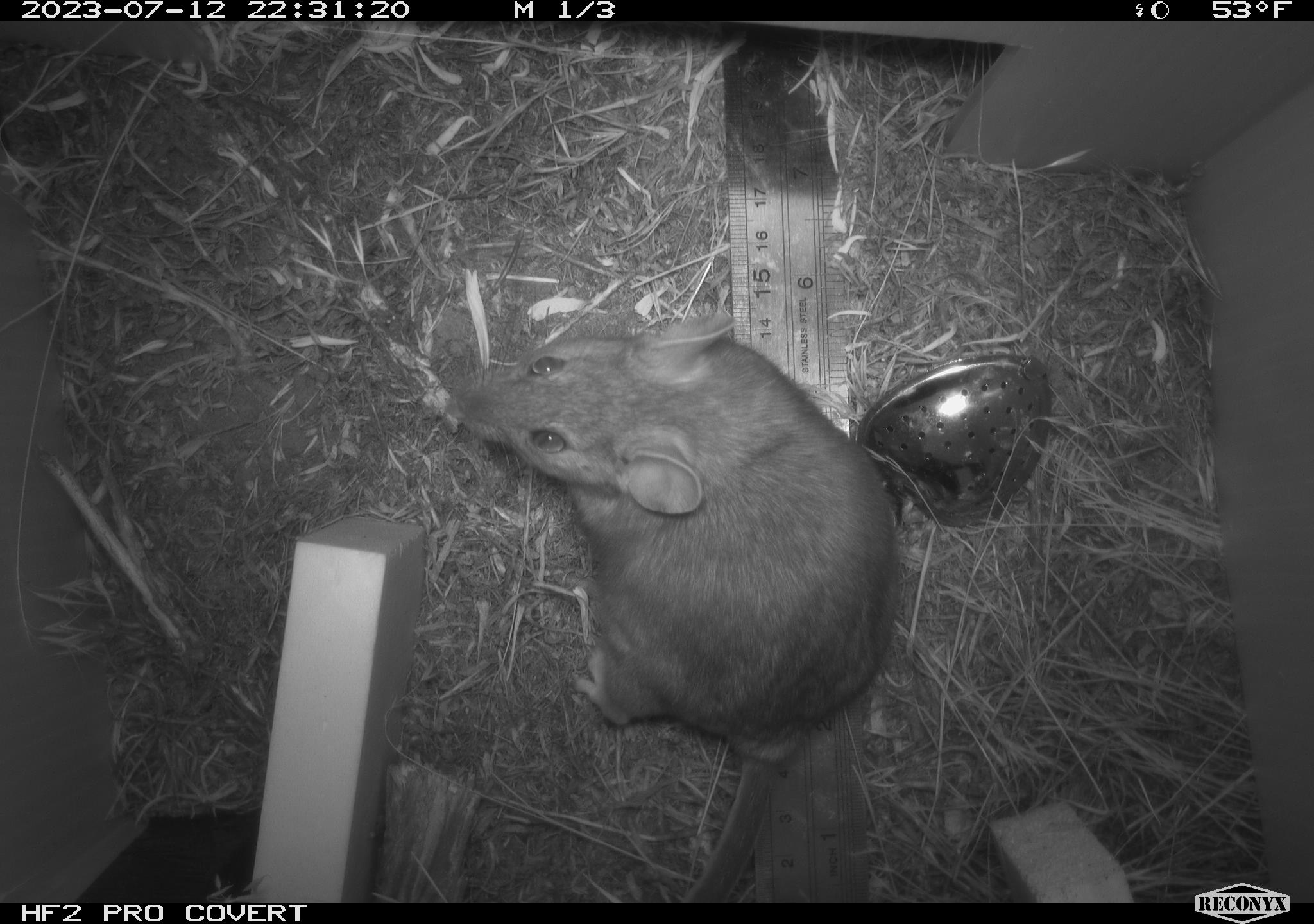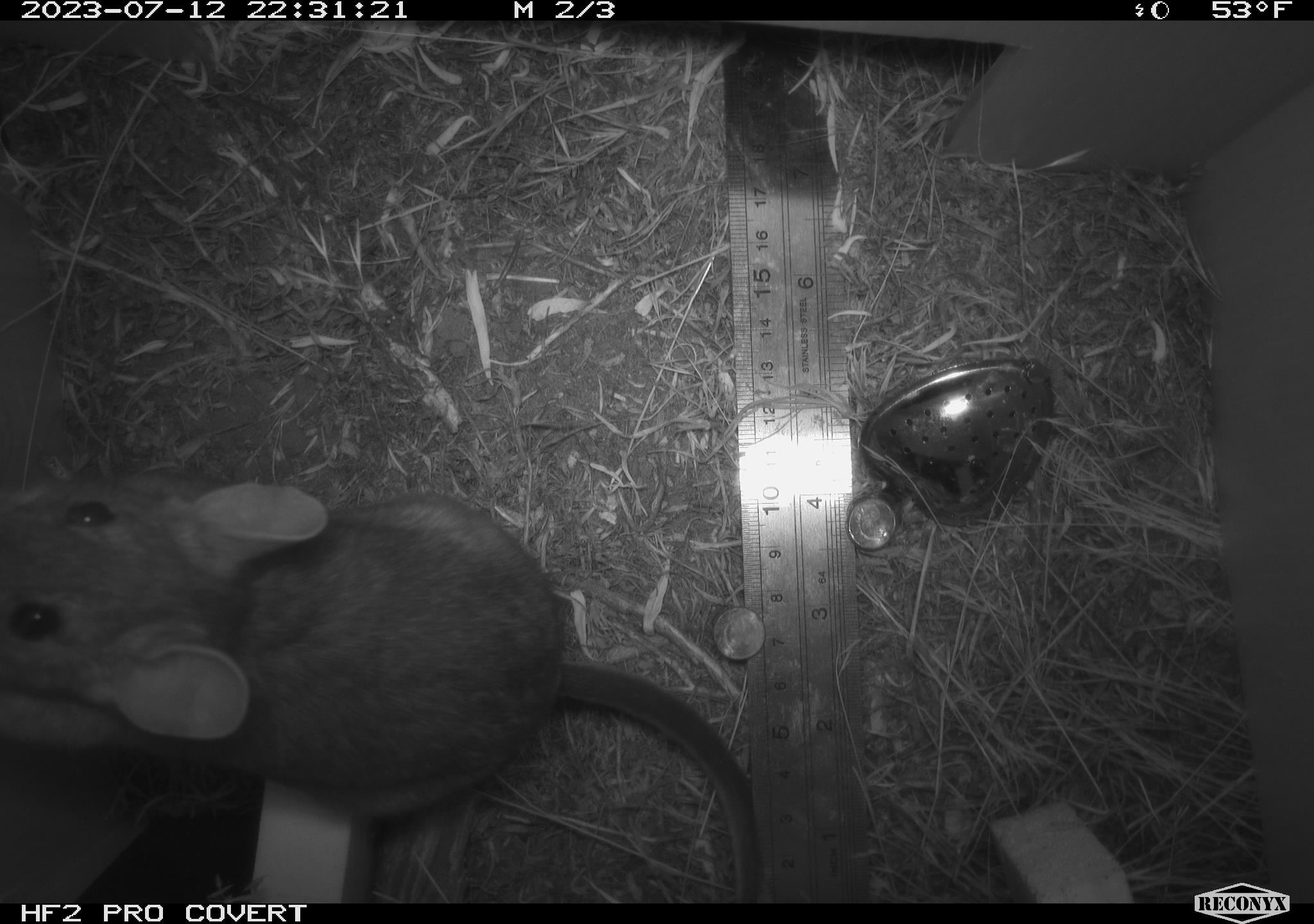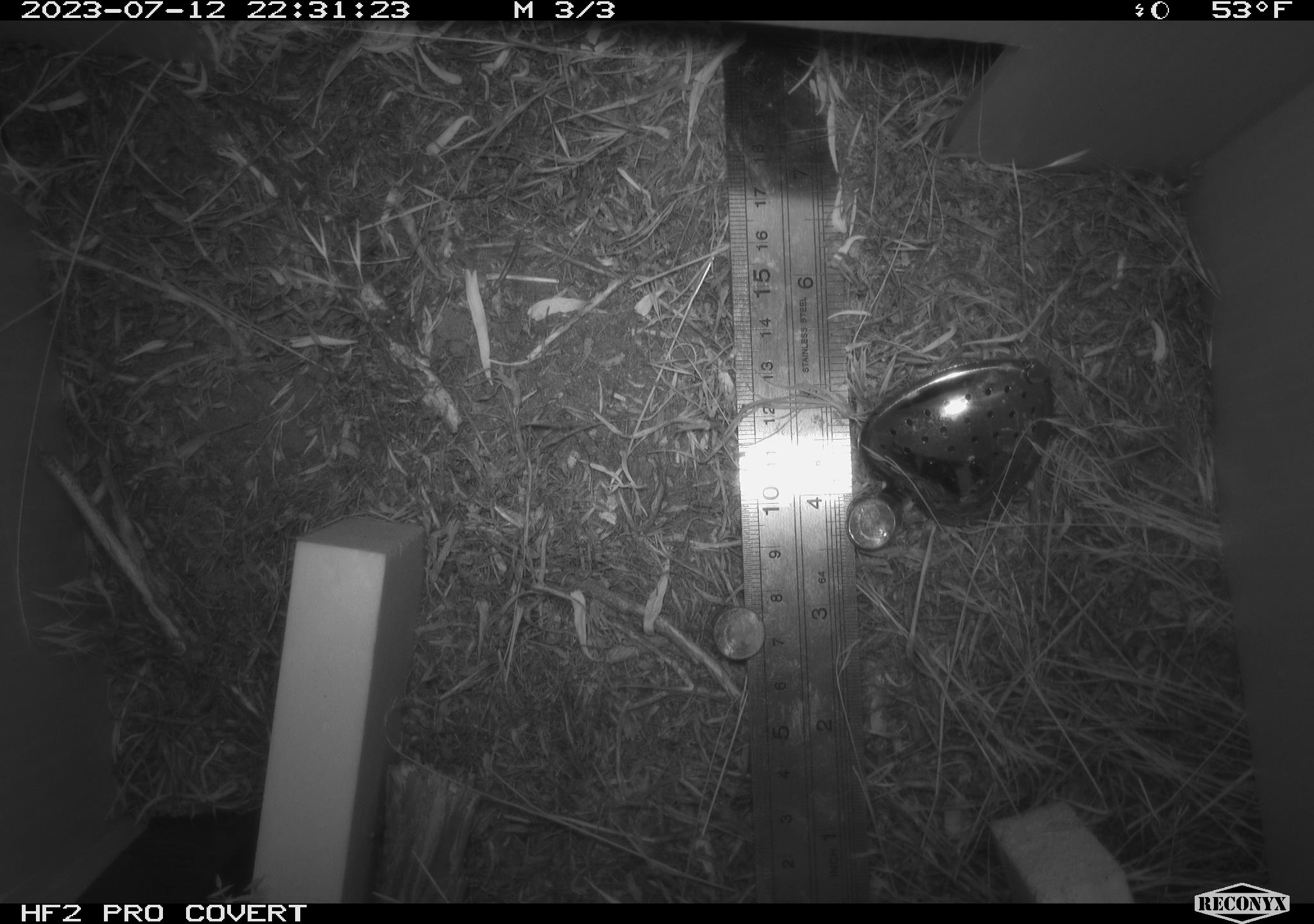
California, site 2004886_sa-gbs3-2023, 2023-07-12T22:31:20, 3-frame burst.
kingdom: Animalia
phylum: Chordata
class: Mammalia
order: Rodentia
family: Cricetidae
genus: Neotoma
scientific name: Neotoma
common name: pack rat or woodrat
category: neotoma species